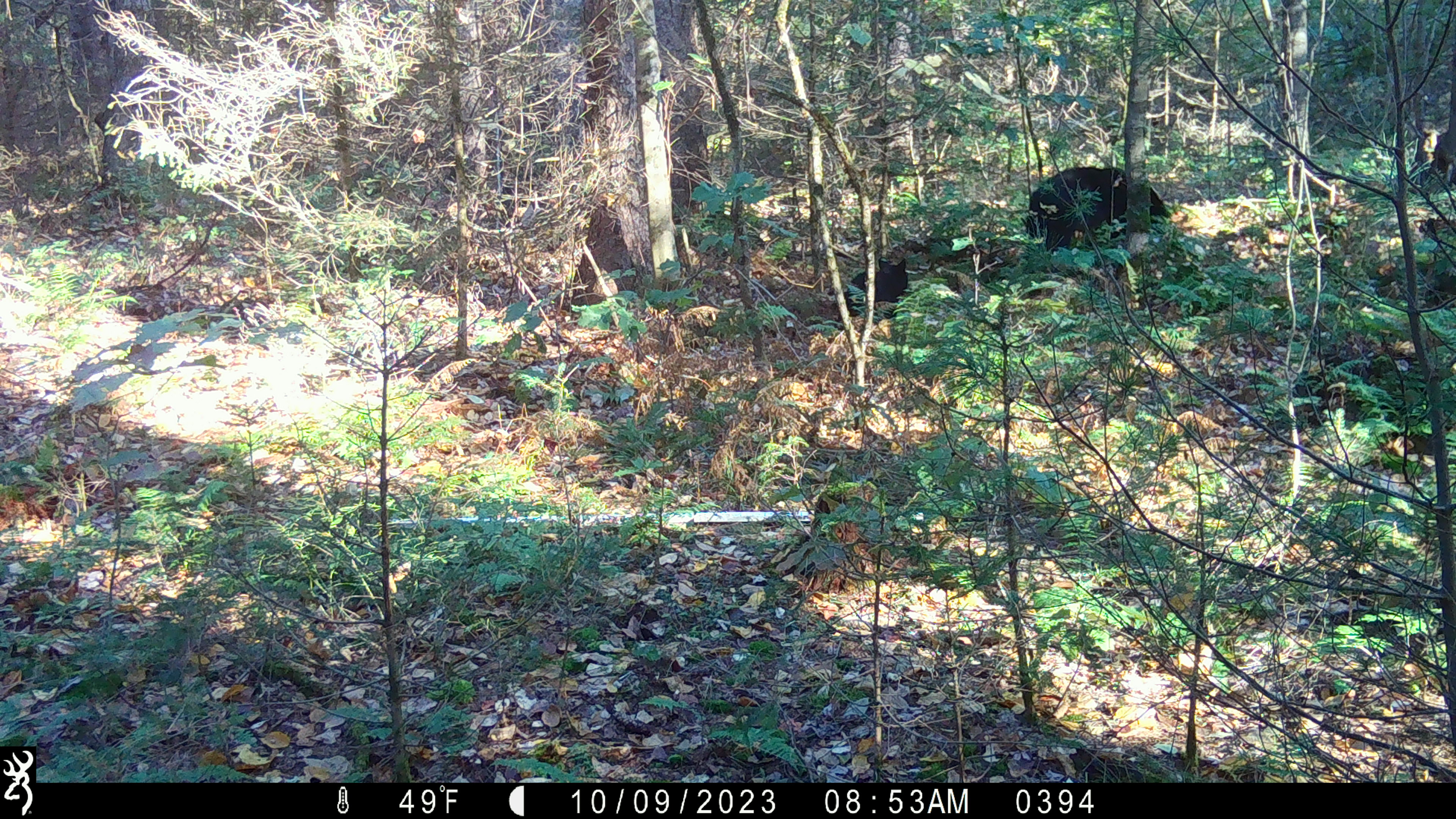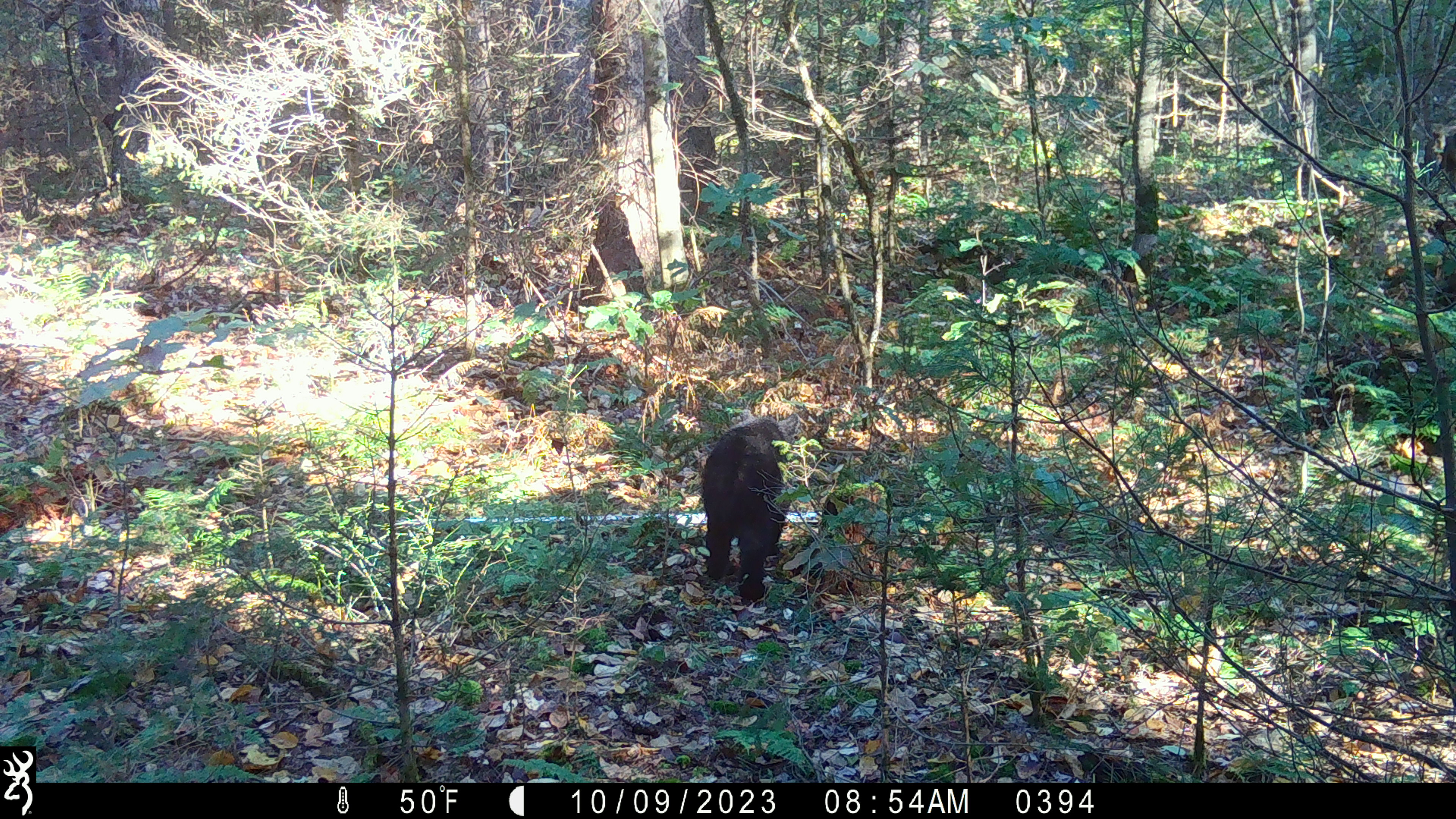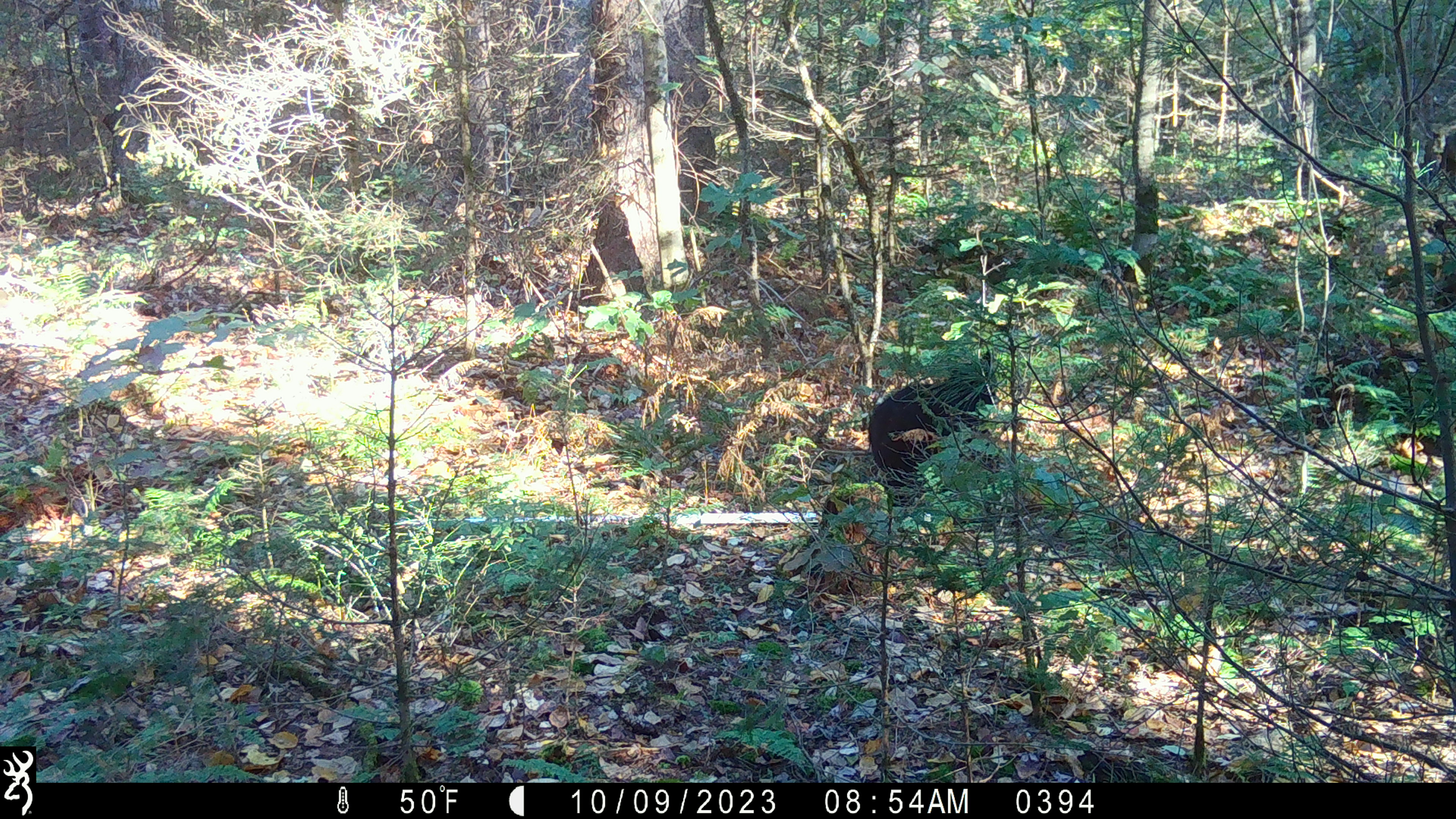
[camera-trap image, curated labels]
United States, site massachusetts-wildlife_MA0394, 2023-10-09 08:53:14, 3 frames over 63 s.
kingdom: Animalia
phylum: Chordata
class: Mammalia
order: Carnivora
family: Ursidae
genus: Ursus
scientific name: Ursus americanus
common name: black bear